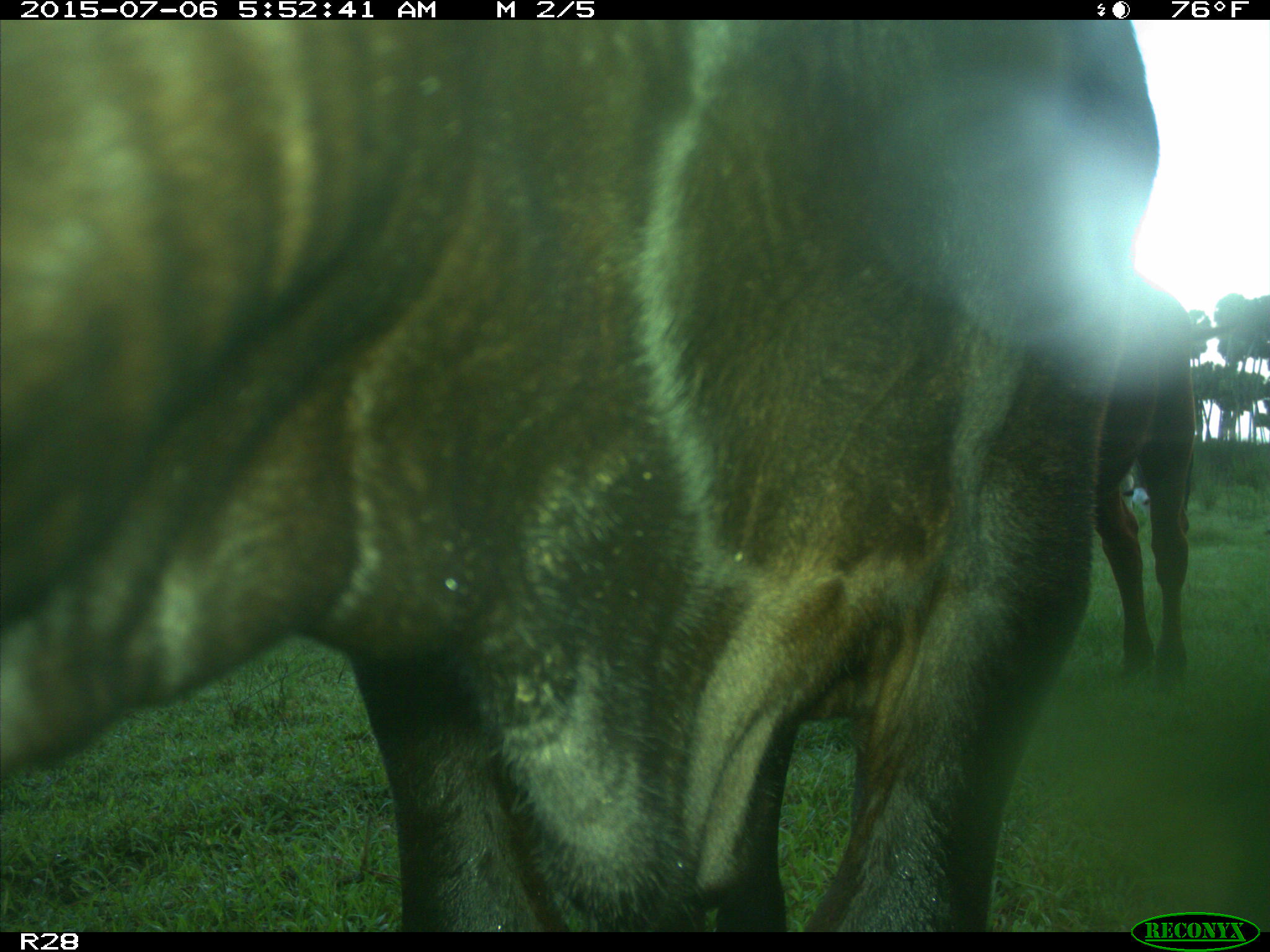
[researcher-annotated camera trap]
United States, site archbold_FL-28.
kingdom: Animalia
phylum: Chordata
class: Mammalia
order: Artiodactyla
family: Bovidae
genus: Bos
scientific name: Bos taurus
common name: domestic cow